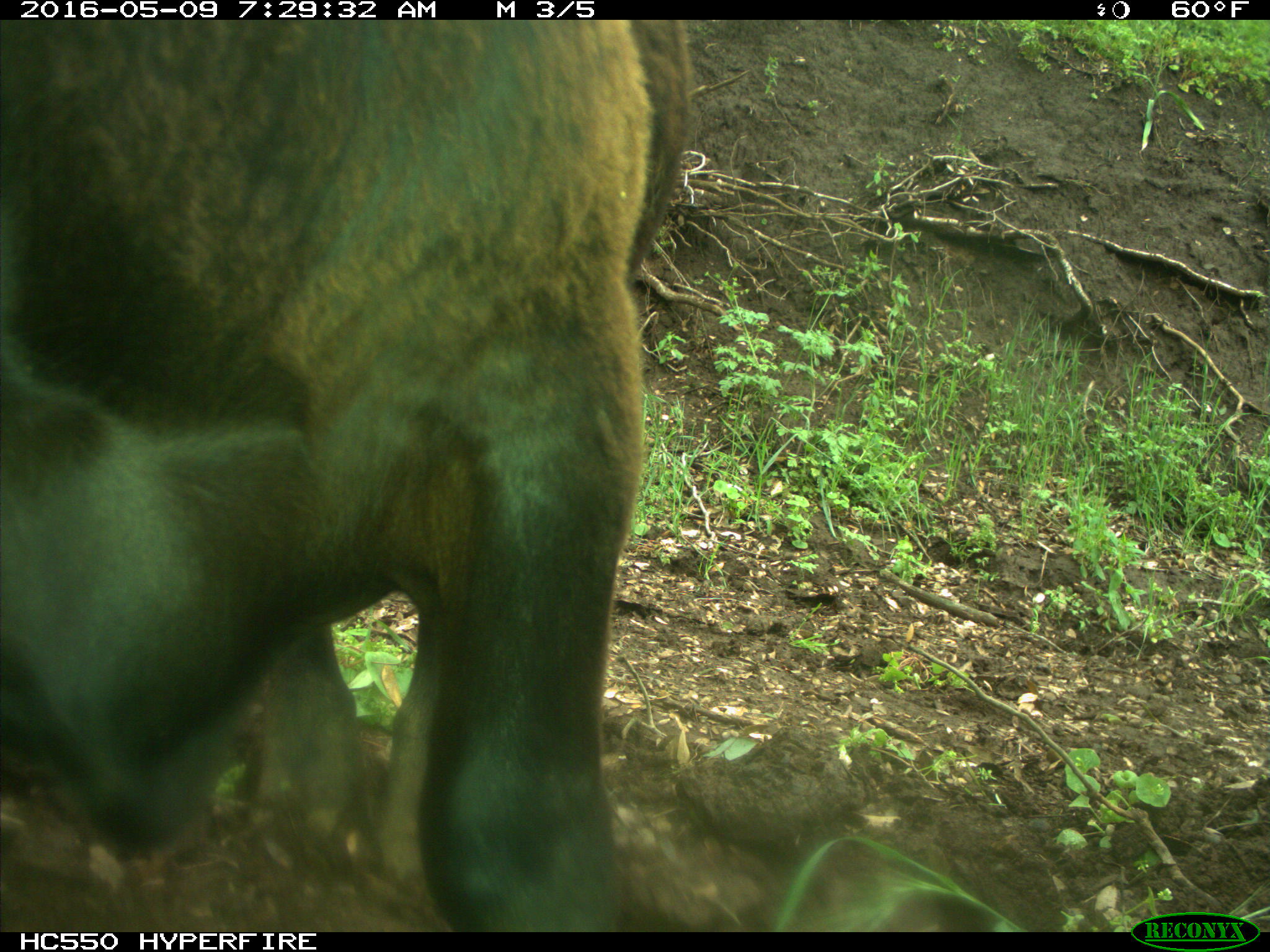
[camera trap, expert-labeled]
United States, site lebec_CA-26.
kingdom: Animalia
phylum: Chordata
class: Mammalia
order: Artiodactyla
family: Bovidae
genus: Bos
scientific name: Bos taurus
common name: domestic cow